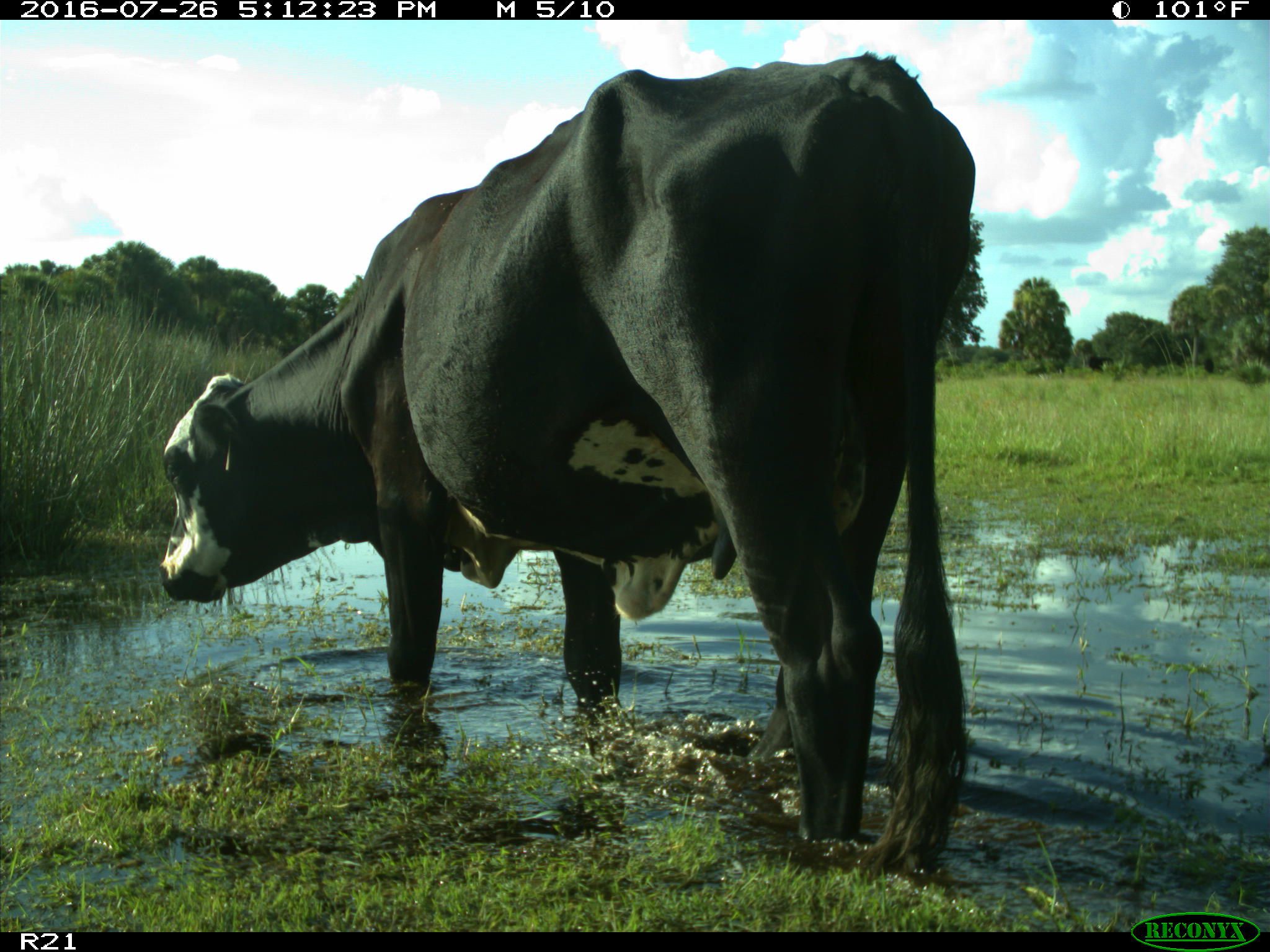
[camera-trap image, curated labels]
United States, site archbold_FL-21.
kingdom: Animalia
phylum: Chordata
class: Mammalia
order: Artiodactyla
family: Bovidae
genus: Bos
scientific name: Bos taurus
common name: domestic cow